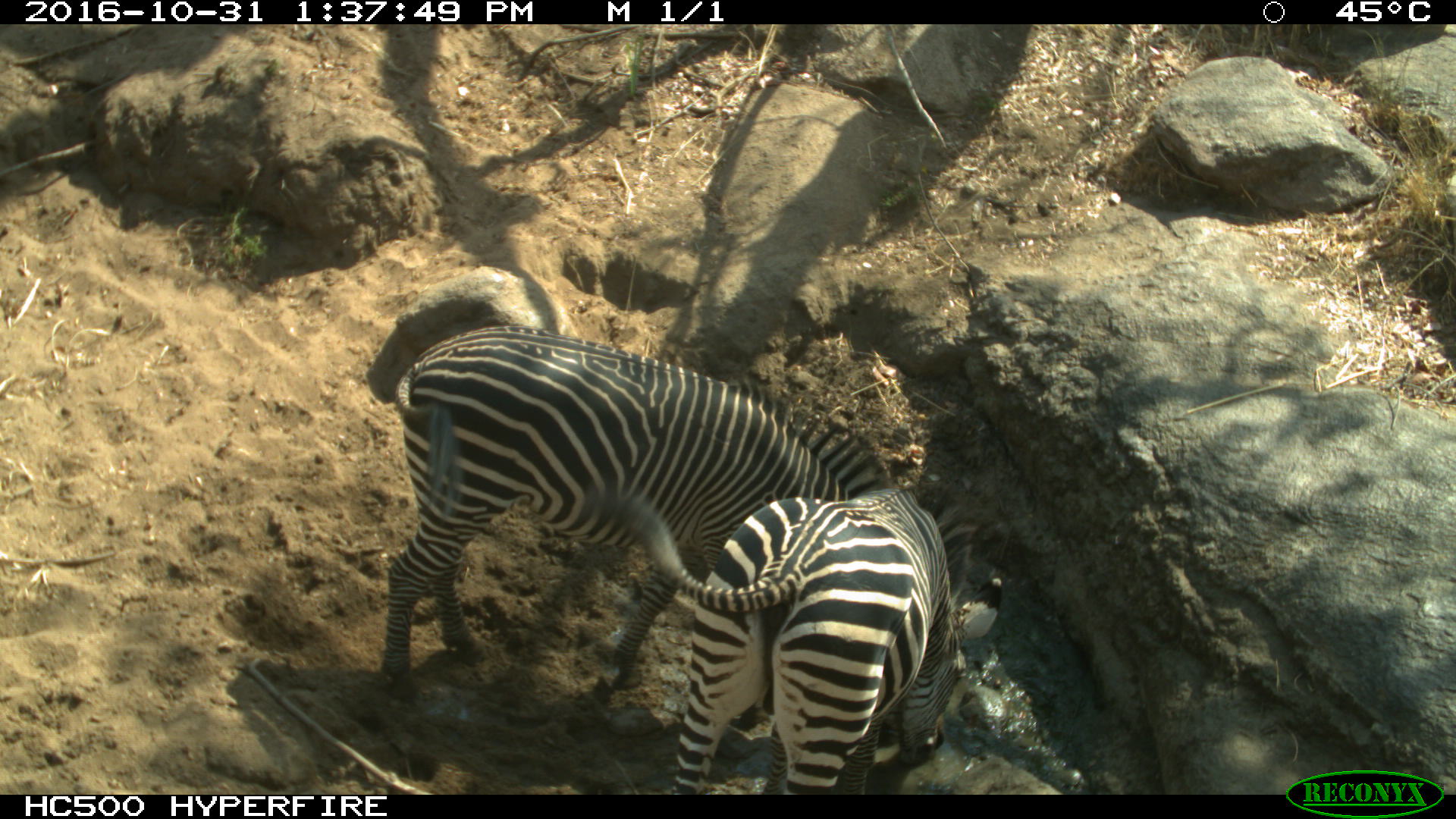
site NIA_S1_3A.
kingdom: Animalia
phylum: Chordata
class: Mammalia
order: Perissodactyla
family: Equidae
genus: Equus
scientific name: Equus quagga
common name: plains zebra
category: zebraplains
Zebraplains (plains zebra) (Equus quagga), count 2. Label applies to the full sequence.